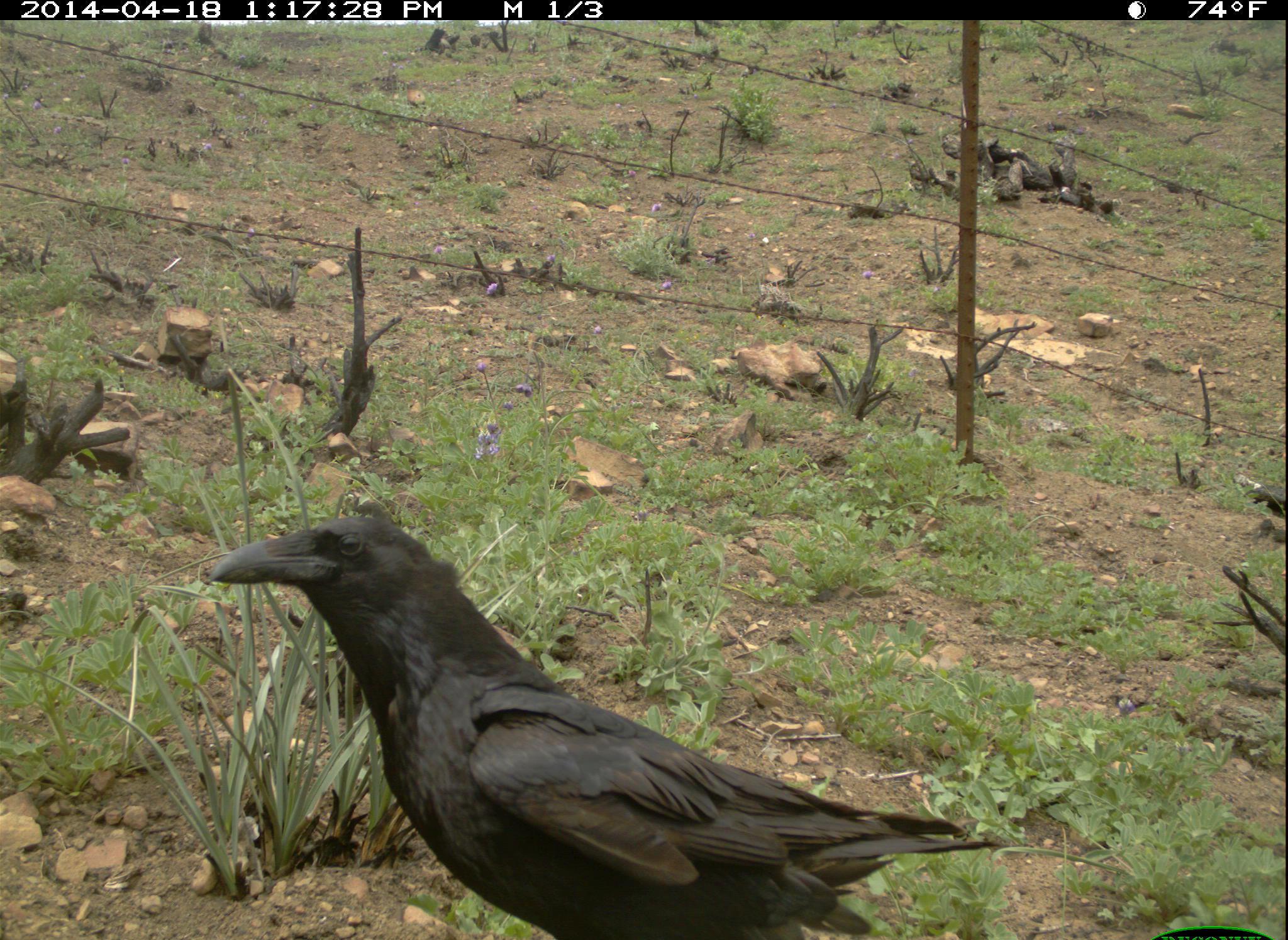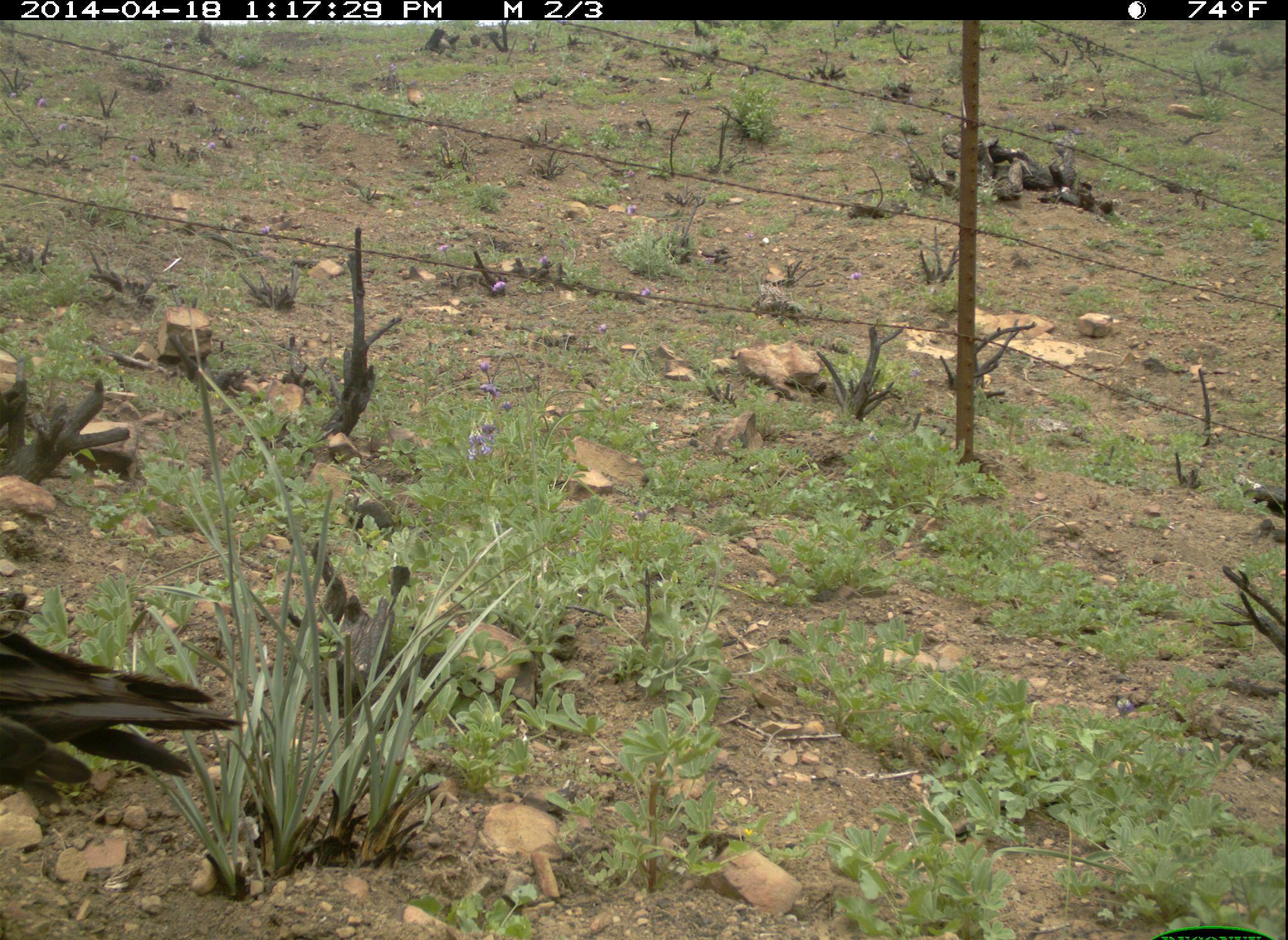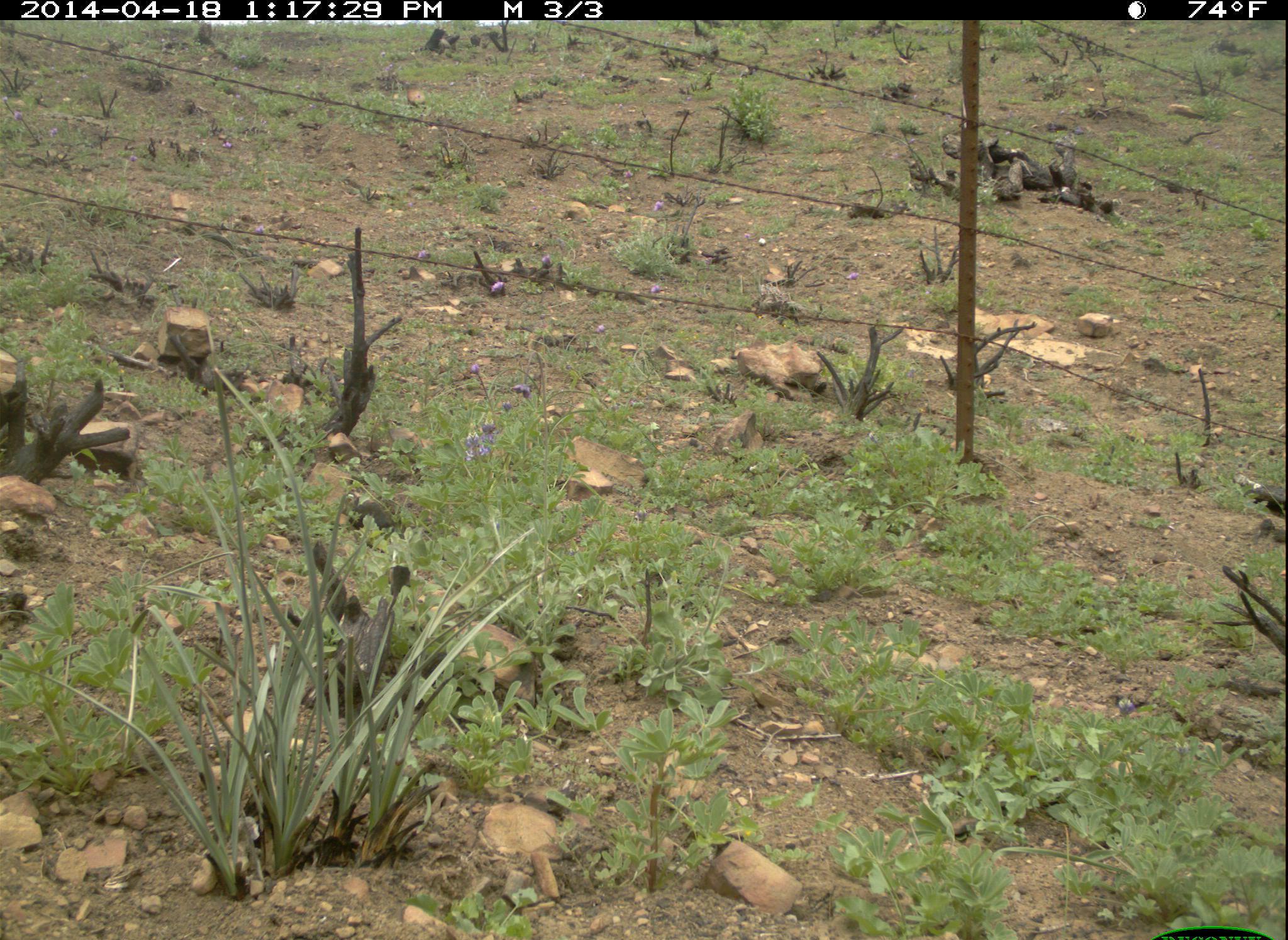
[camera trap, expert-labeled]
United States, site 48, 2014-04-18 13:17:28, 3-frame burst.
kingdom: Animalia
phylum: Chordata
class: Aves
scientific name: Aves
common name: bird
Bird (Aves).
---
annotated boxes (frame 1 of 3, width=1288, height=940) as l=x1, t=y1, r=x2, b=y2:
bird: l=208, t=517, r=1003, b=940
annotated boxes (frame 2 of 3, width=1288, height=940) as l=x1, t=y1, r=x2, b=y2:
bird: l=0, t=634, r=233, b=808